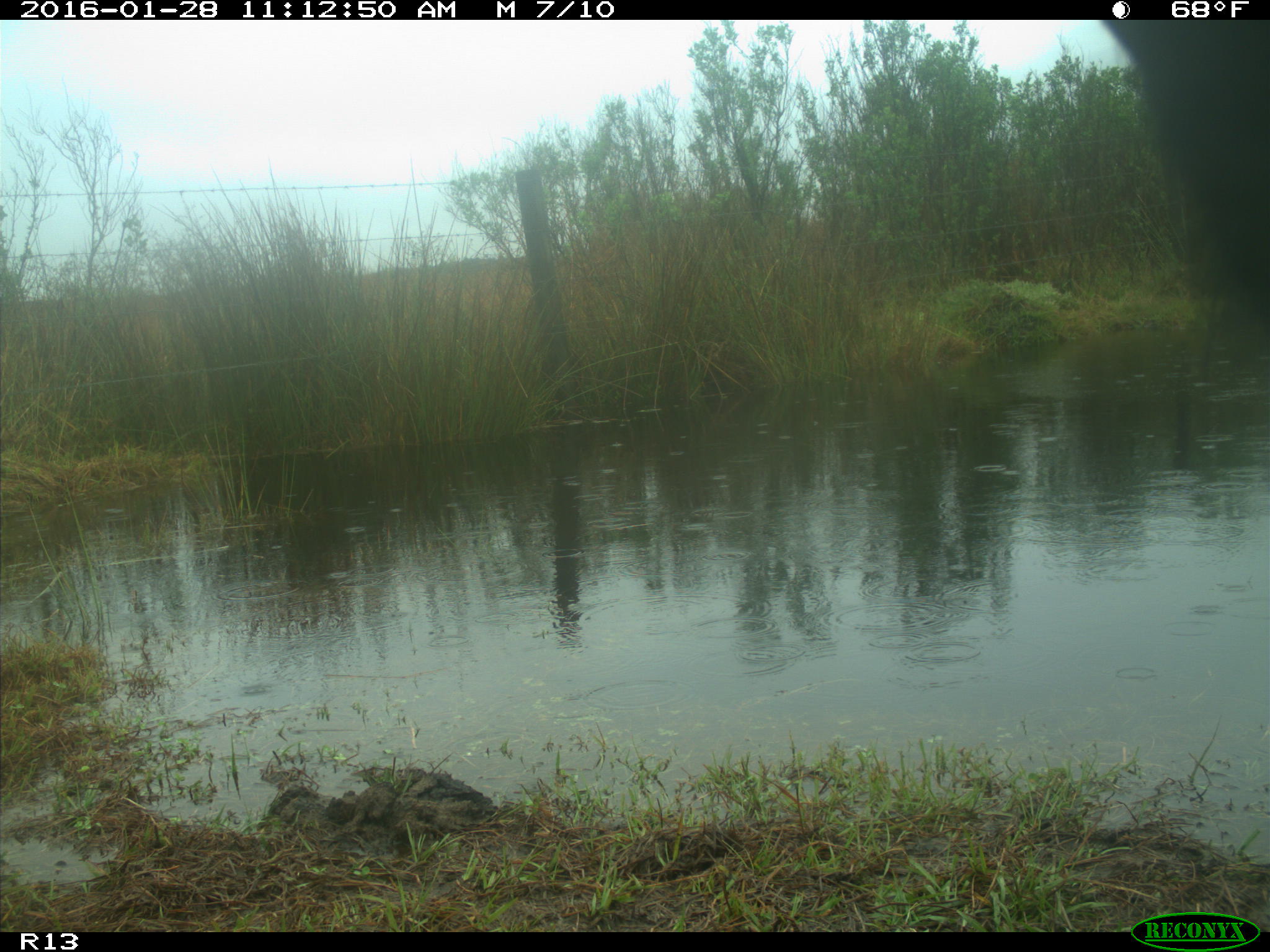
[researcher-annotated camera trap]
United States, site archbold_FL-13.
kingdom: Animalia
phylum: Chordata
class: Mammalia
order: Artiodactyla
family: Bovidae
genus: Bos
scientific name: Bos taurus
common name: domestic cow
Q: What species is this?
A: Bos taurus (domestic cow).